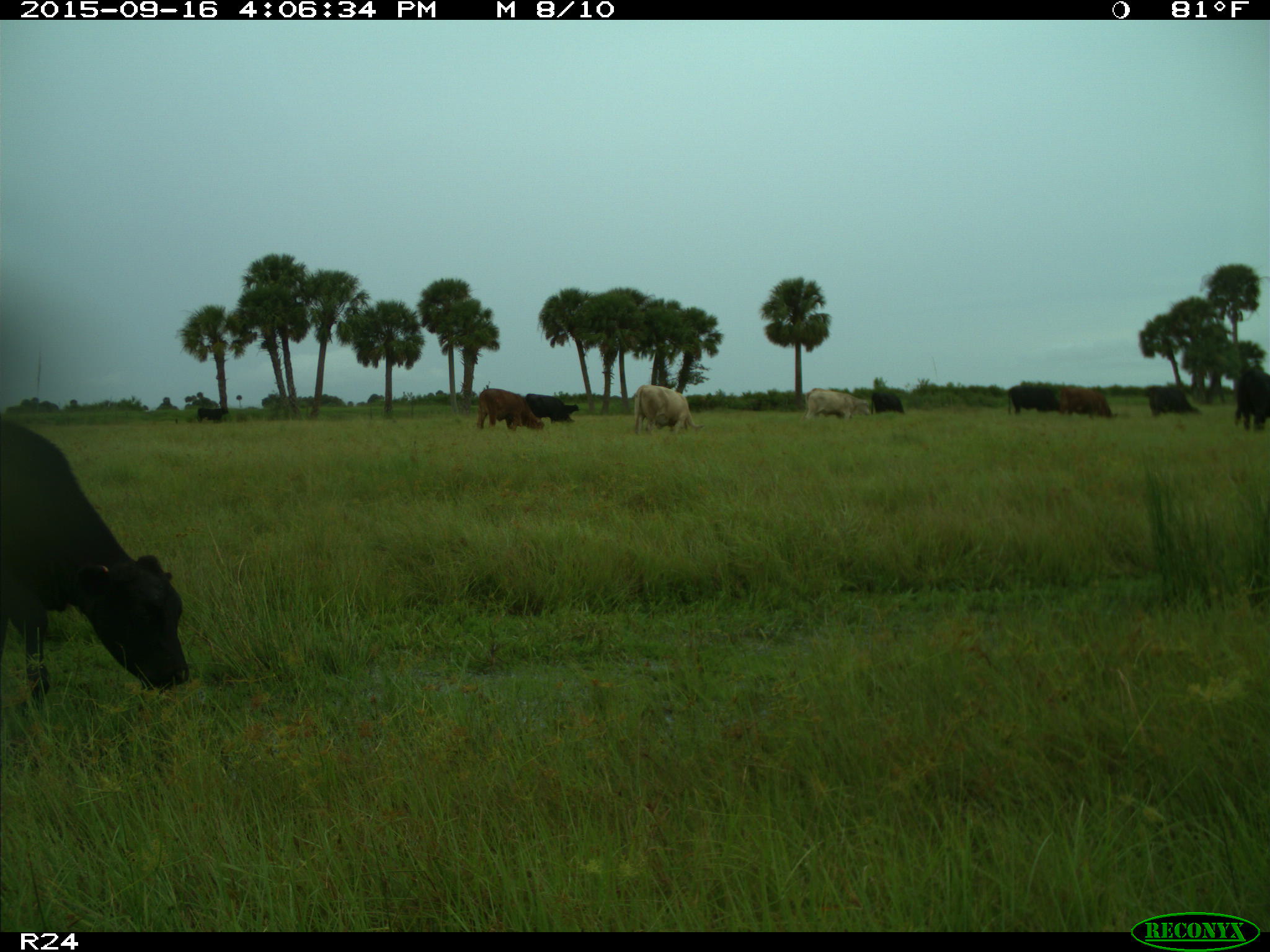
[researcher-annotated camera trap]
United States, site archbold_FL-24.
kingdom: Animalia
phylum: Chordata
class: Mammalia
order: Artiodactyla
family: Bovidae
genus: Bos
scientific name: Bos taurus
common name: domestic cow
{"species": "Bos taurus (domestic cow)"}